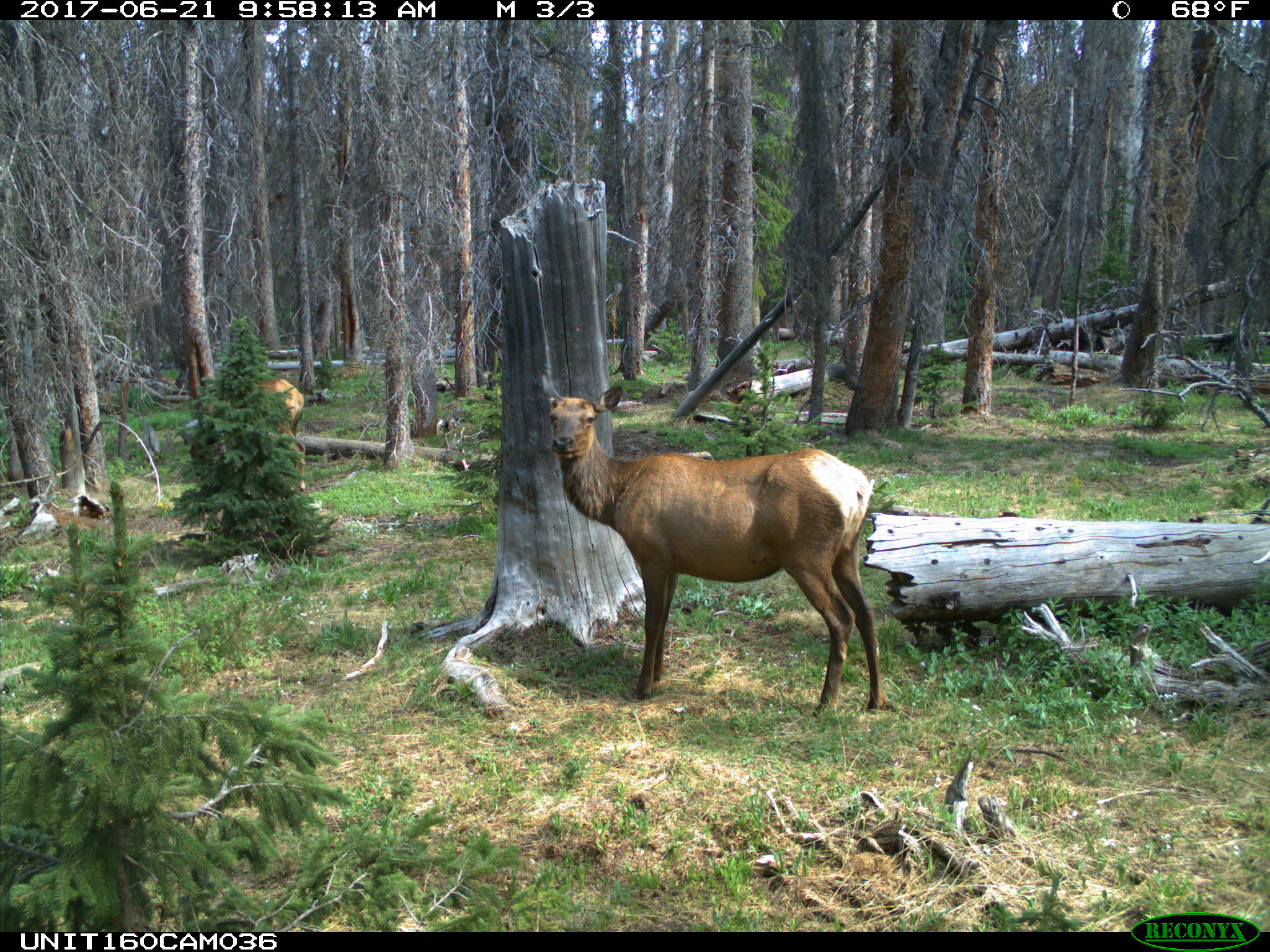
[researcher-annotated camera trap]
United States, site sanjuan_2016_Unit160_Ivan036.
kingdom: Animalia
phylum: Chordata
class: Mammalia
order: Artiodactyla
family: Cervidae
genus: Cervus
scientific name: Cervus elaphus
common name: red deer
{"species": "Cervus elaphus (red deer)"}